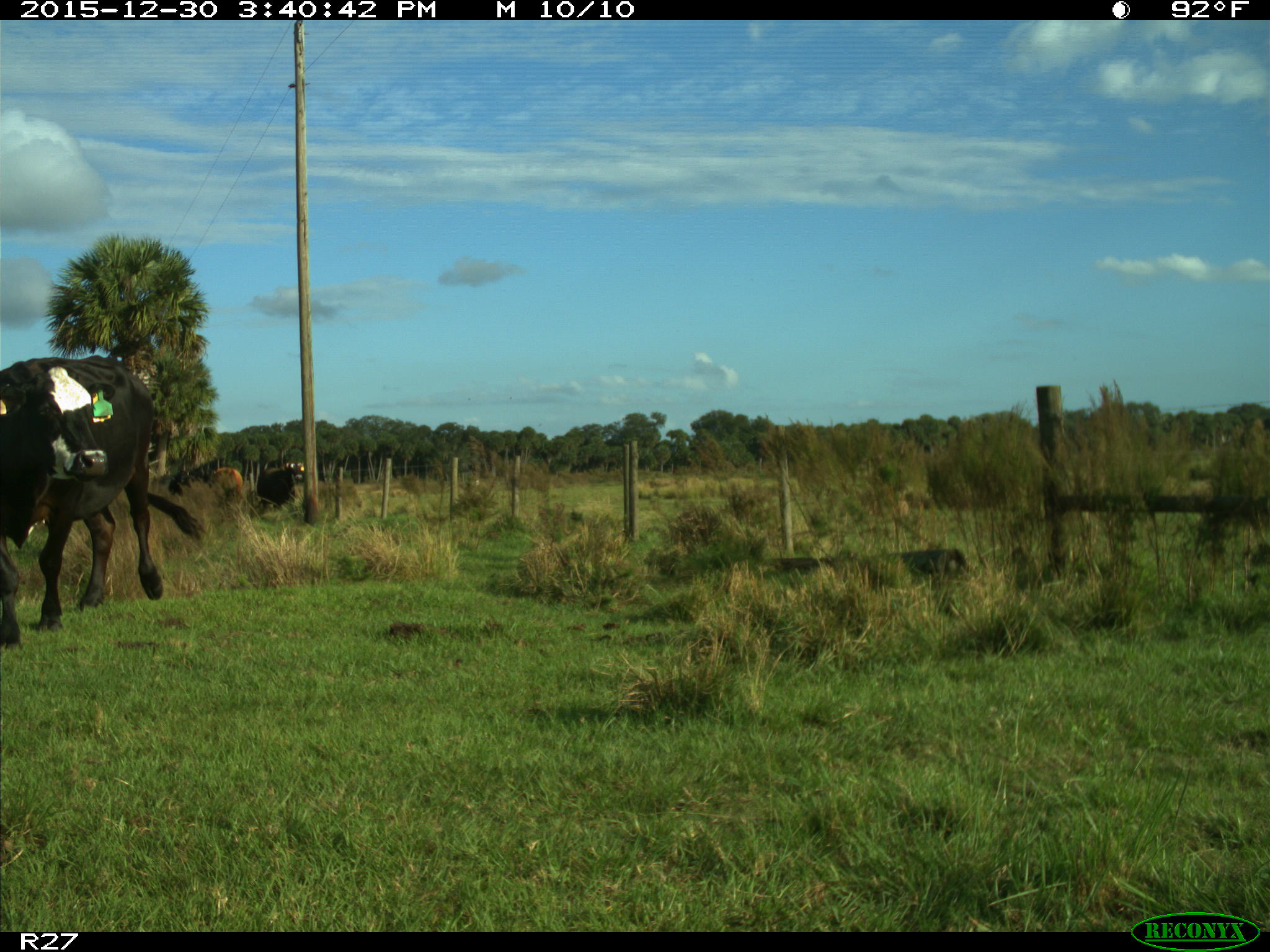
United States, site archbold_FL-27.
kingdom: Animalia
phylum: Chordata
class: Mammalia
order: Artiodactyla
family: Bovidae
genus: Bos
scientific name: Bos taurus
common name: domestic cow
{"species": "Bos taurus (domestic cow)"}